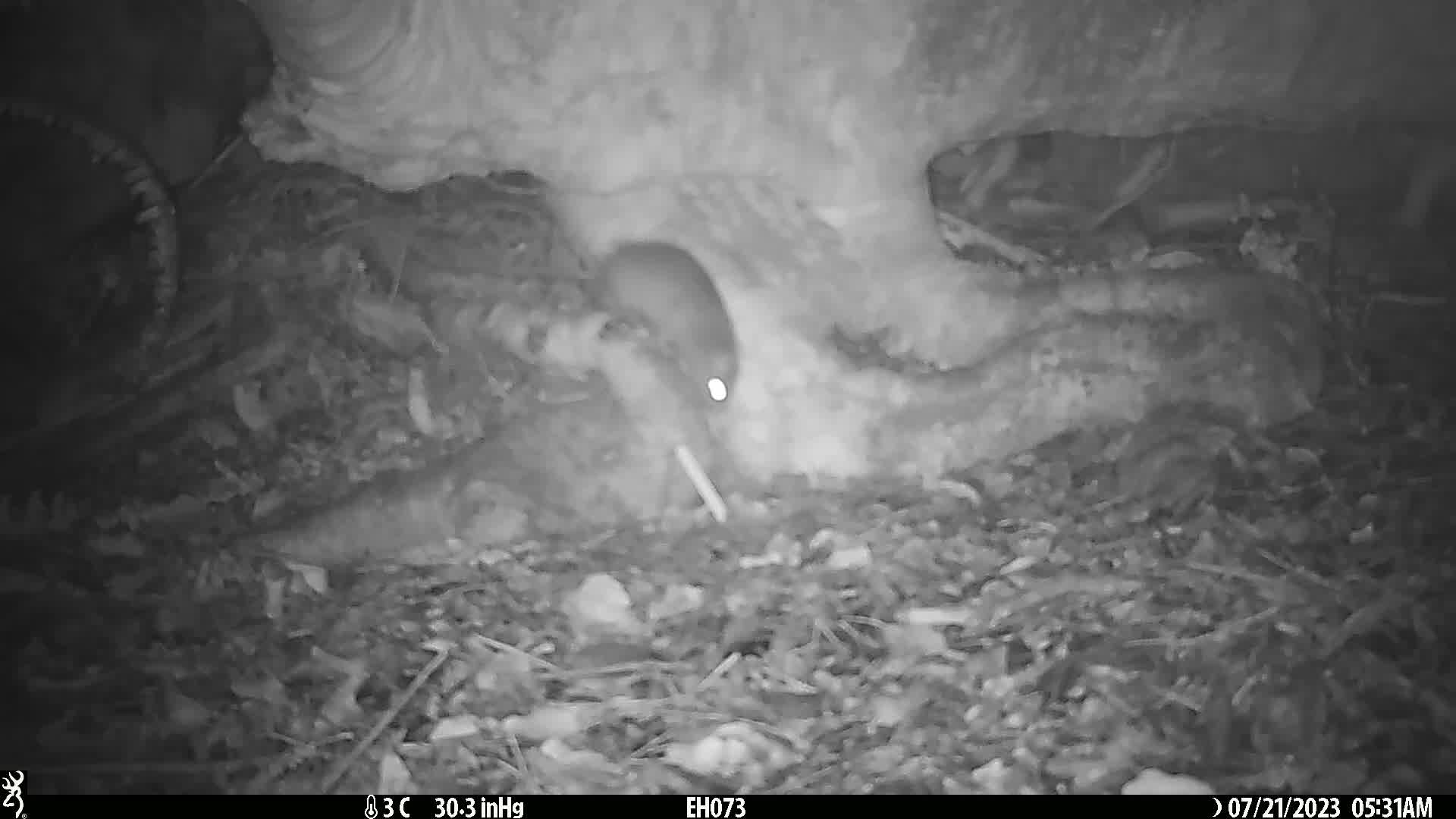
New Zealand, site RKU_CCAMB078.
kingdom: Animalia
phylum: Chordata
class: Mammalia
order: Rodentia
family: Muridae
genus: Rattus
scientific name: Rattus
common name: rat